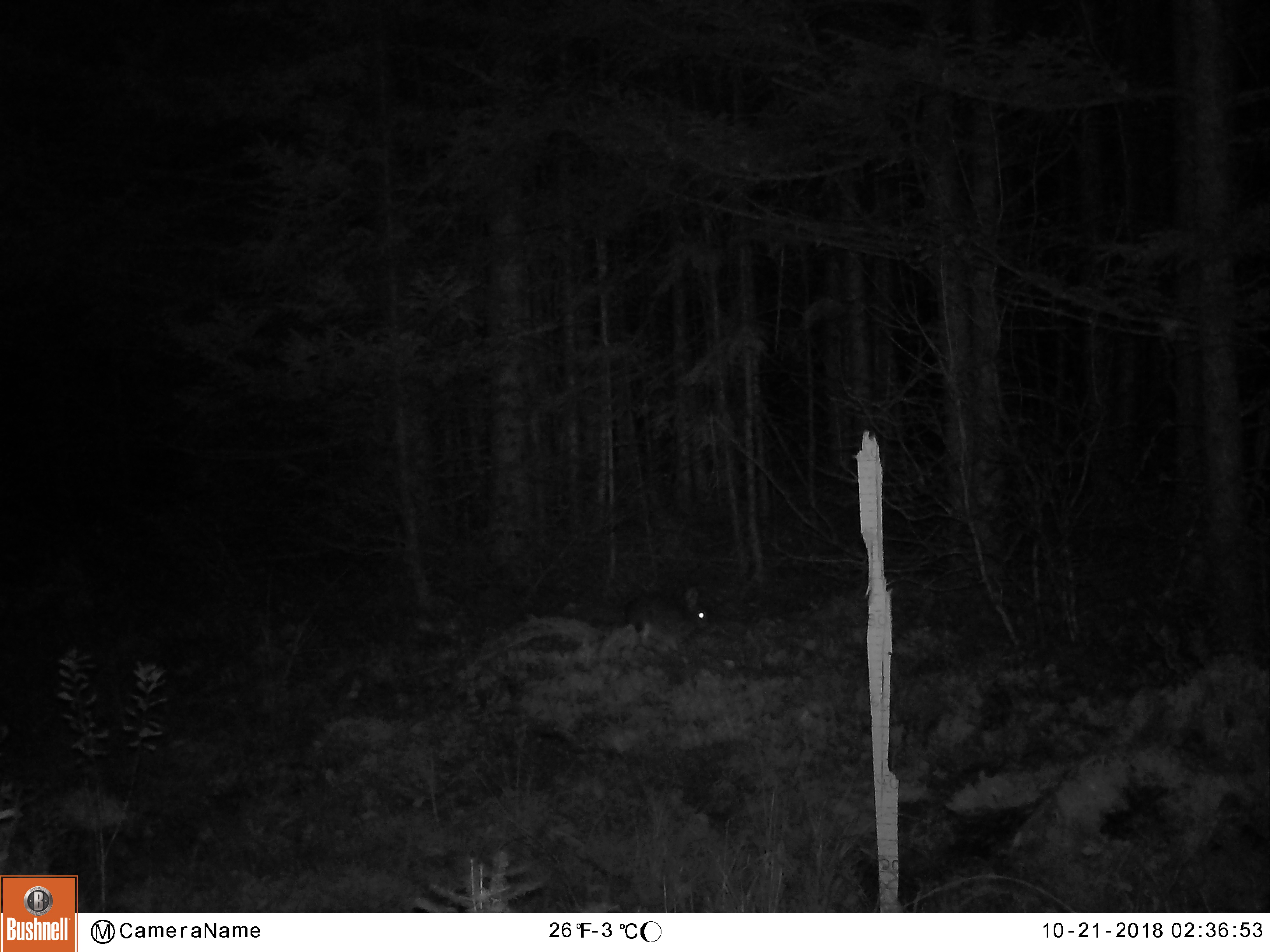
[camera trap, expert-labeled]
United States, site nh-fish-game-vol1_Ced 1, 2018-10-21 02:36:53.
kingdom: Animalia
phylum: Chordata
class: Mammalia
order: Lagomorpha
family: Leporidae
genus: Lepus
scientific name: Lepus americanus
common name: snowshoe hare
Snowshoe hare (Lepus americanus).